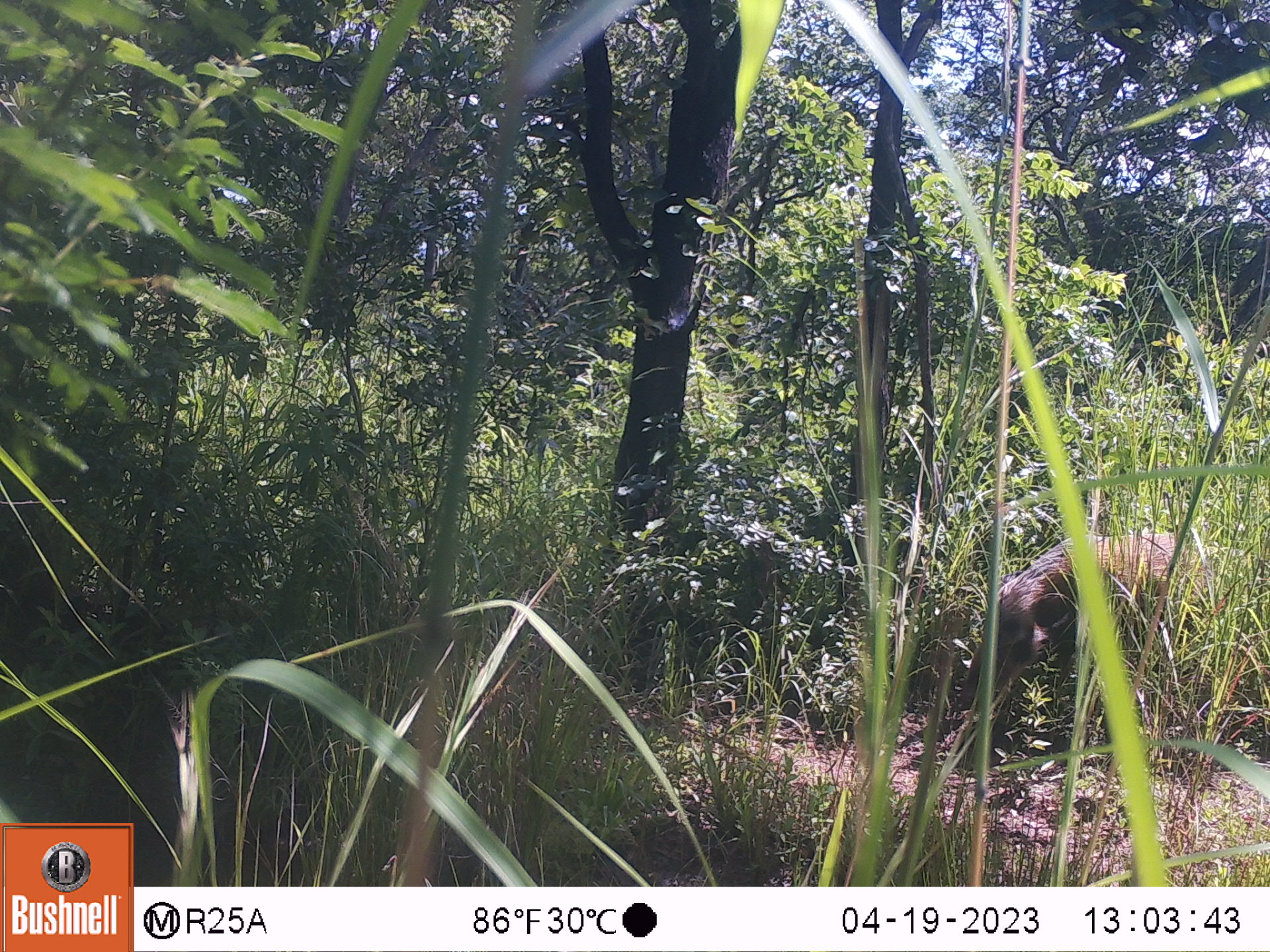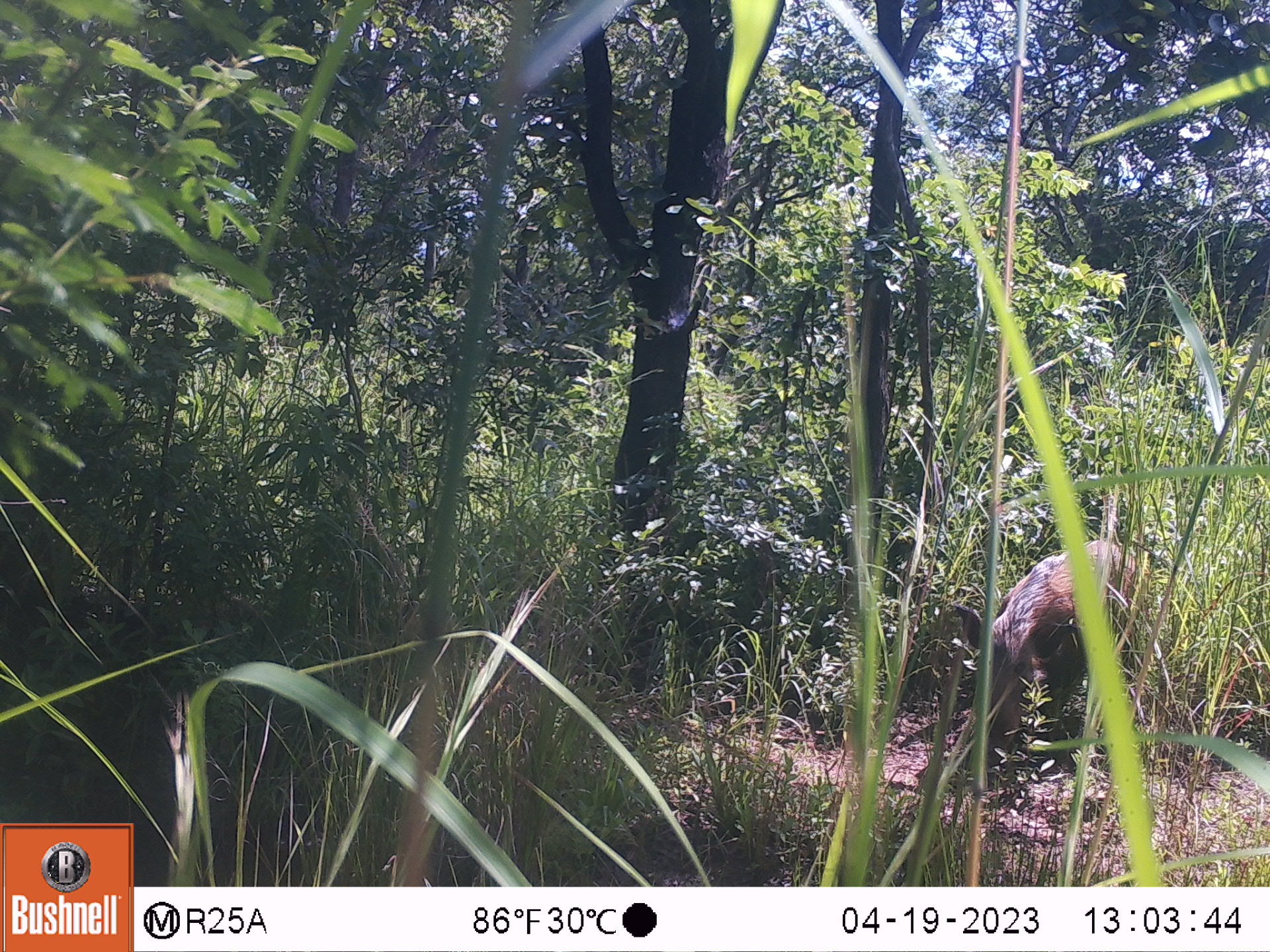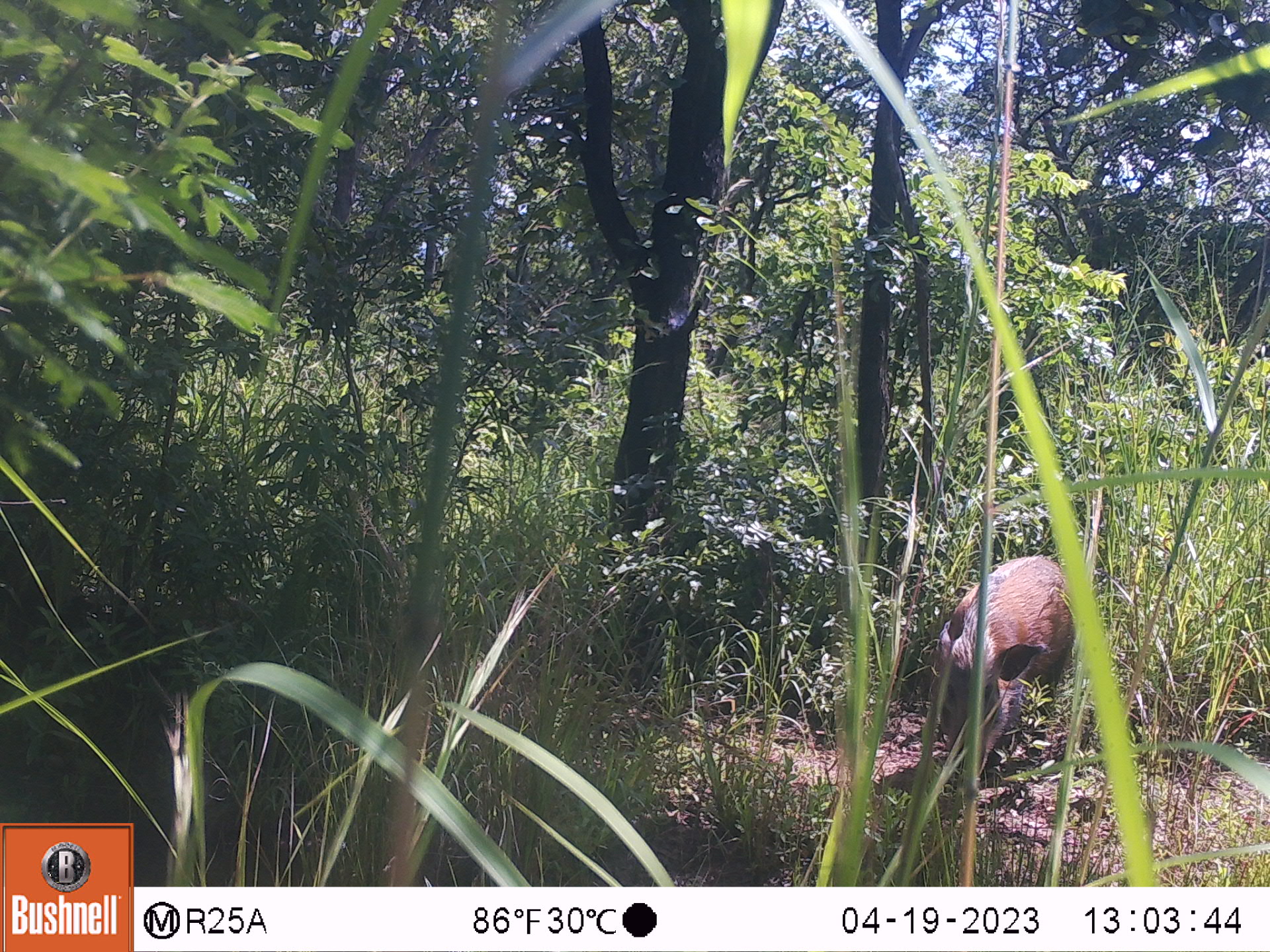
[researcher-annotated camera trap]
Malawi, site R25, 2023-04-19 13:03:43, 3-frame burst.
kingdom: Animalia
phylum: Chordata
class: Mammalia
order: Artiodactyla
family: Suidae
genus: Potamochoerus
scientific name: Potamochoerus larvatus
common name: bushpig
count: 1